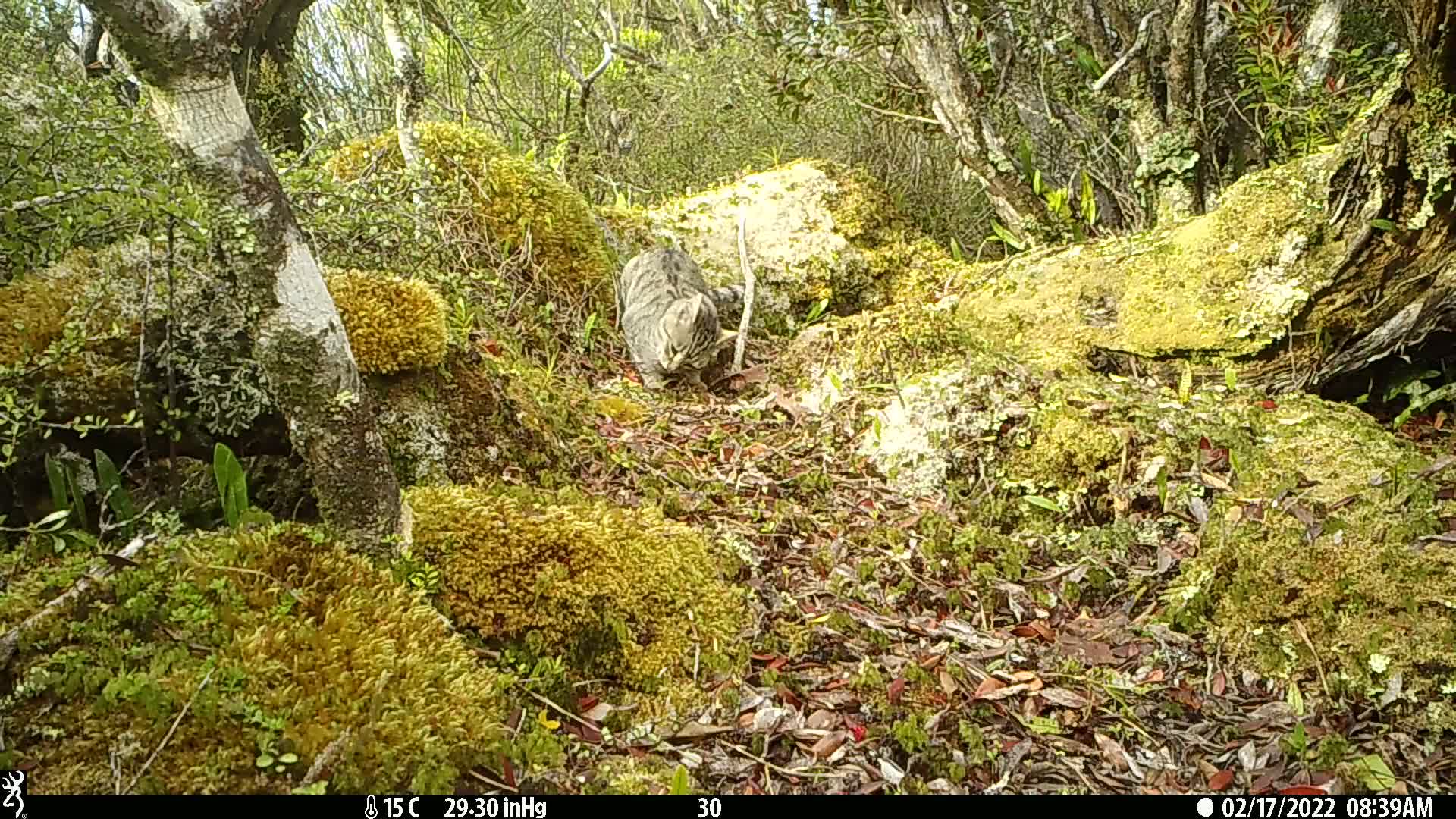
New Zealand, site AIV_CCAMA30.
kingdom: Animalia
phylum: Chordata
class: Mammalia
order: Carnivora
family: Felidae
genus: Felis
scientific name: Felis catus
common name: domestic cat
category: cat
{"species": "cat (domestic cat) (Felis catus)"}